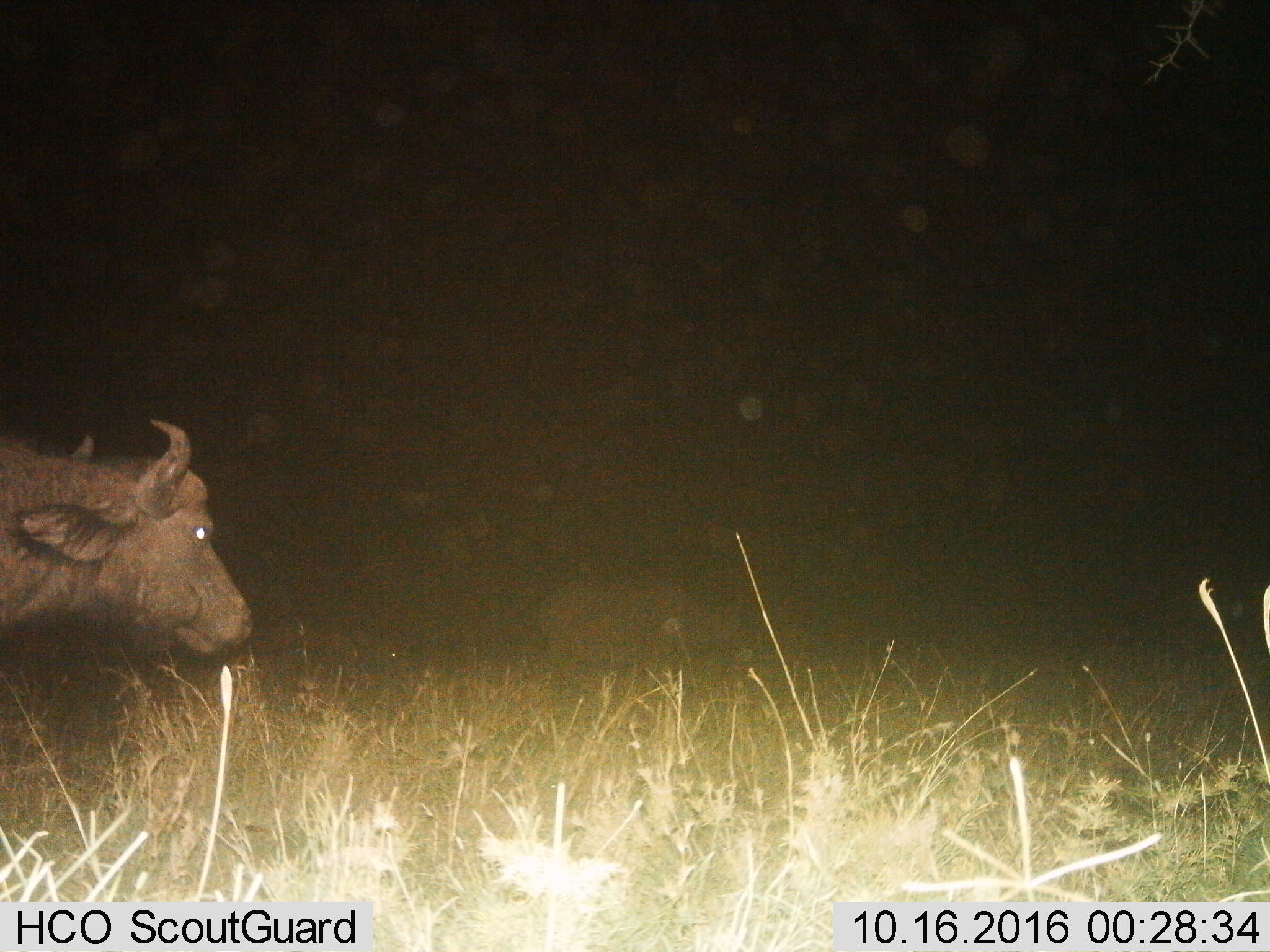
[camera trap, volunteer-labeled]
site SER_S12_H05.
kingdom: Animalia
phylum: Chordata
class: Mammalia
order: Artiodactyla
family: Bovidae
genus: Syncerus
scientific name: Syncerus caffer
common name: african buffalo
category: buffalo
Buffalo (african buffalo) (Syncerus caffer), count 1. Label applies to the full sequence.